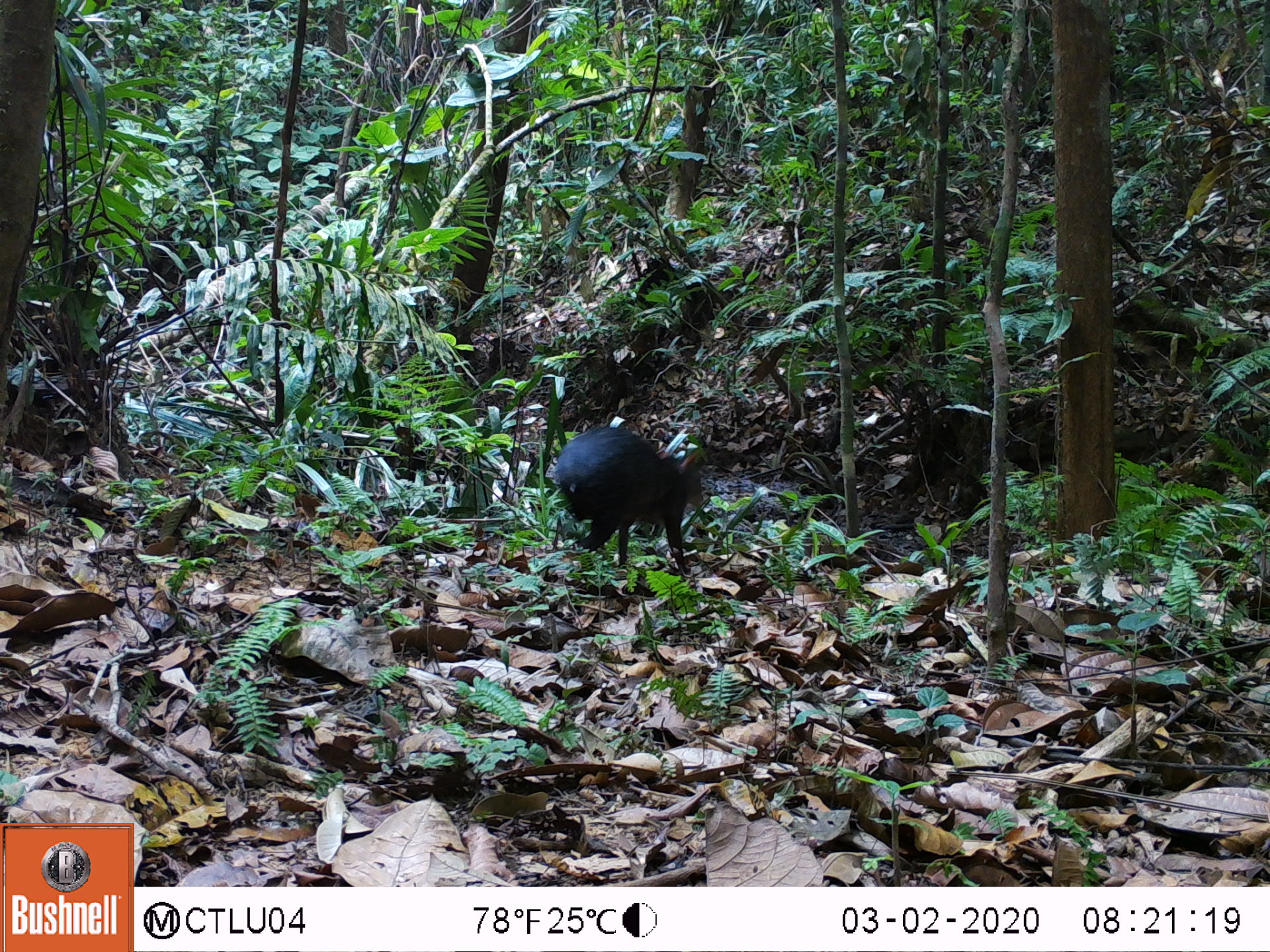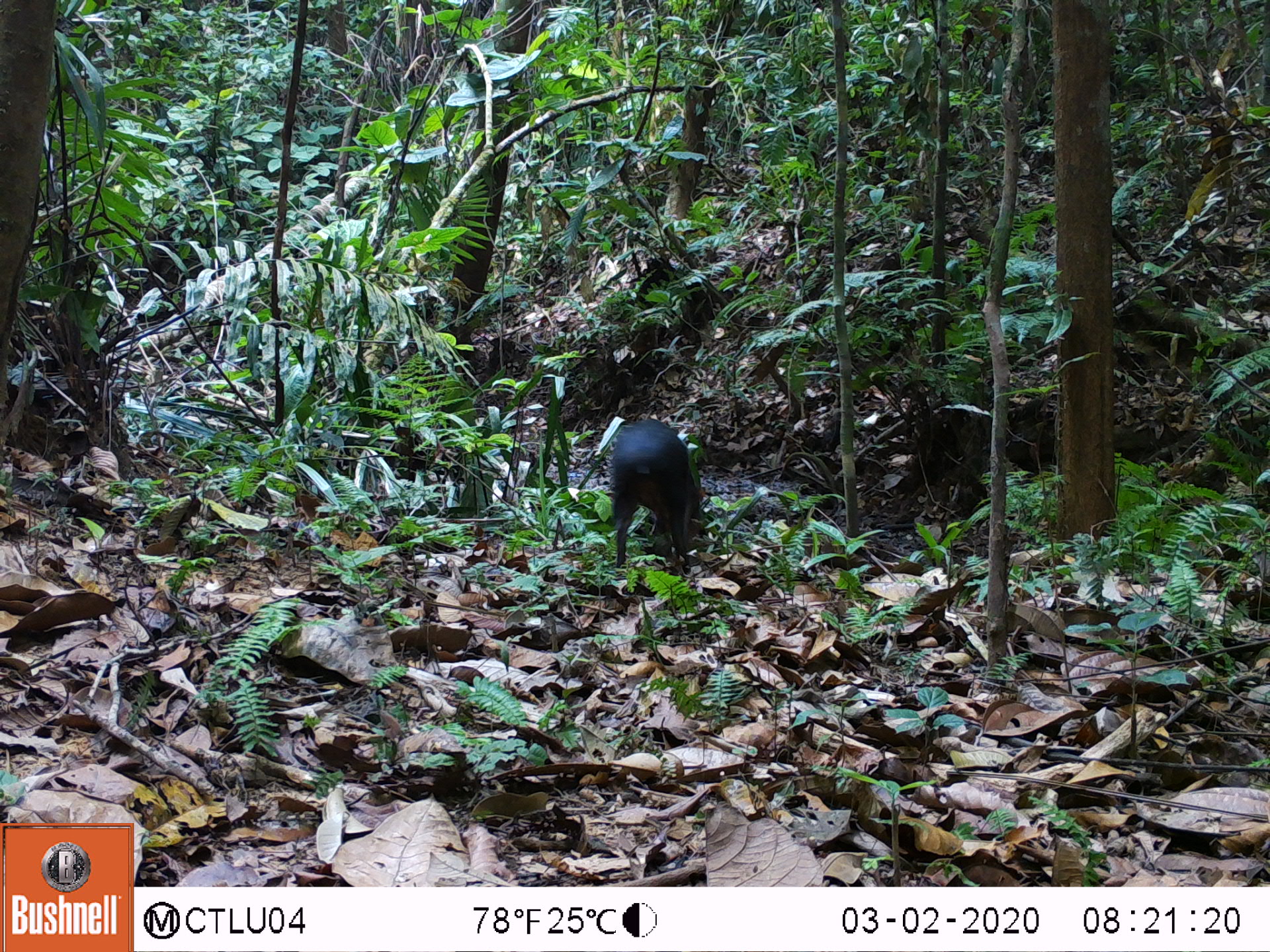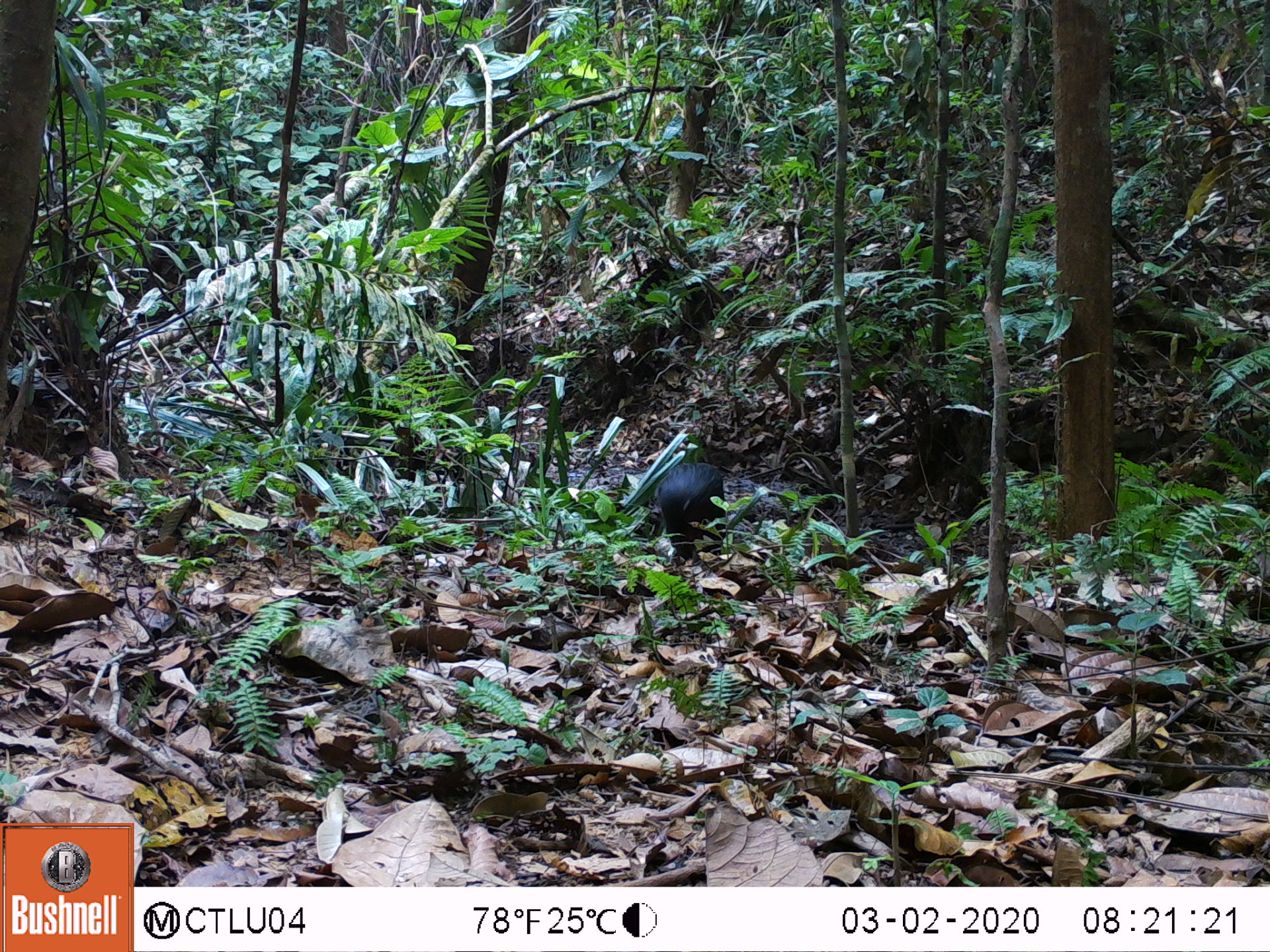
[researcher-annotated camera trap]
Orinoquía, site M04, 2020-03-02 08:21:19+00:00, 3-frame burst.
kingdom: Animalia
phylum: Chordata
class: Mammalia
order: Rodentia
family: Dasyproctidae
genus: Dasyprocta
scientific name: Dasyprocta fuliginosa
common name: black agouti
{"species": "black agouti (Dasyprocta fuliginosa)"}